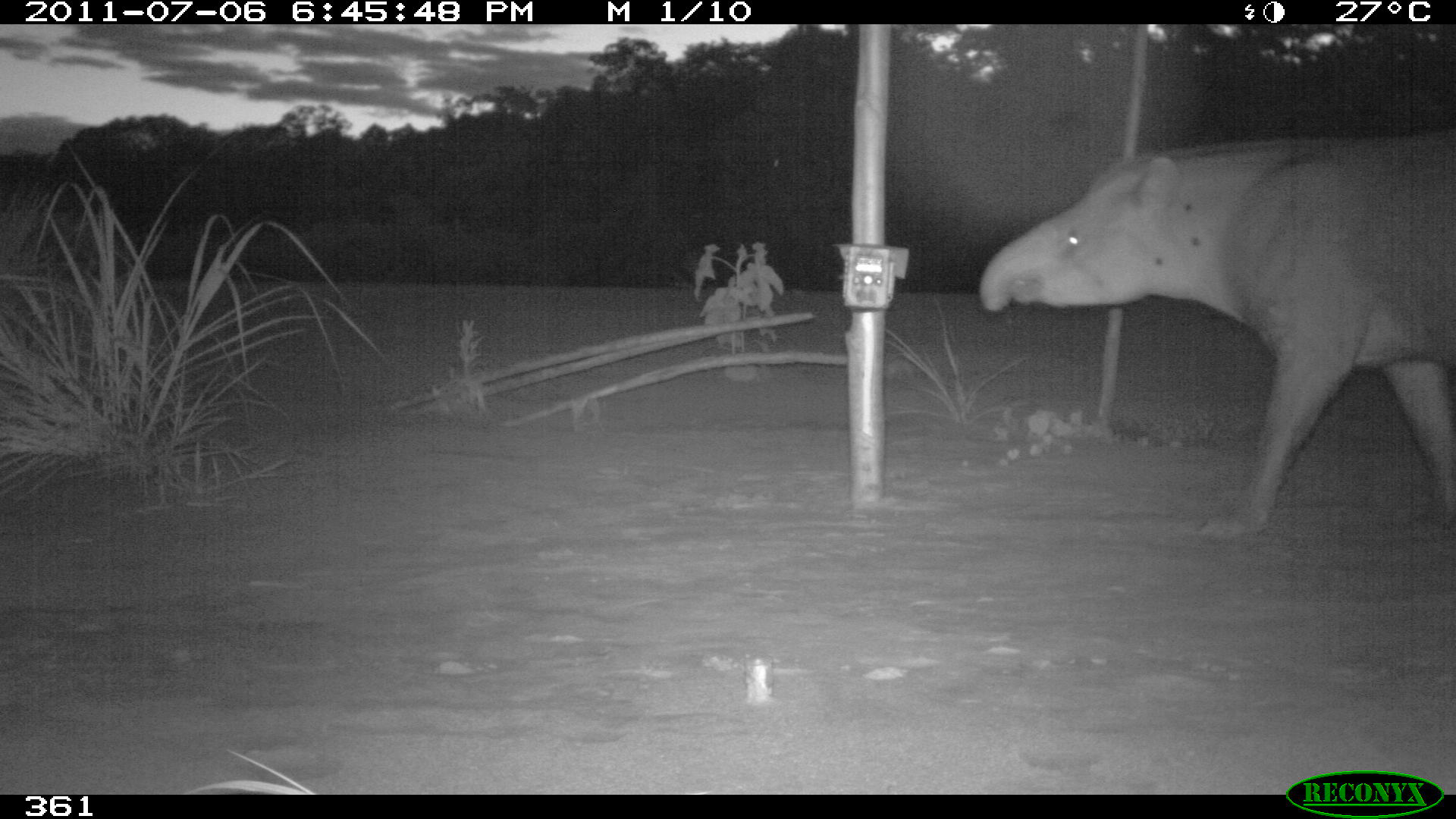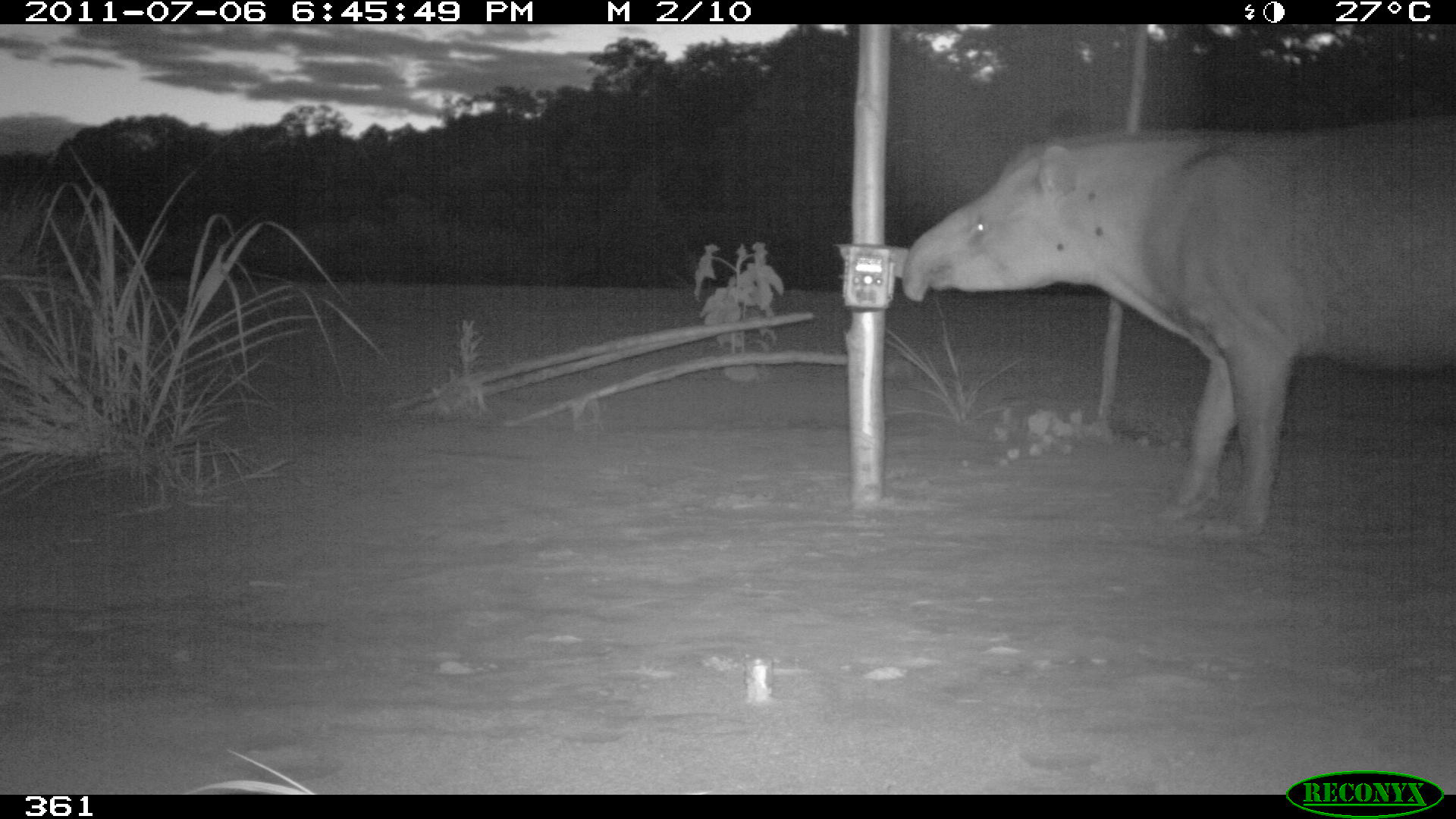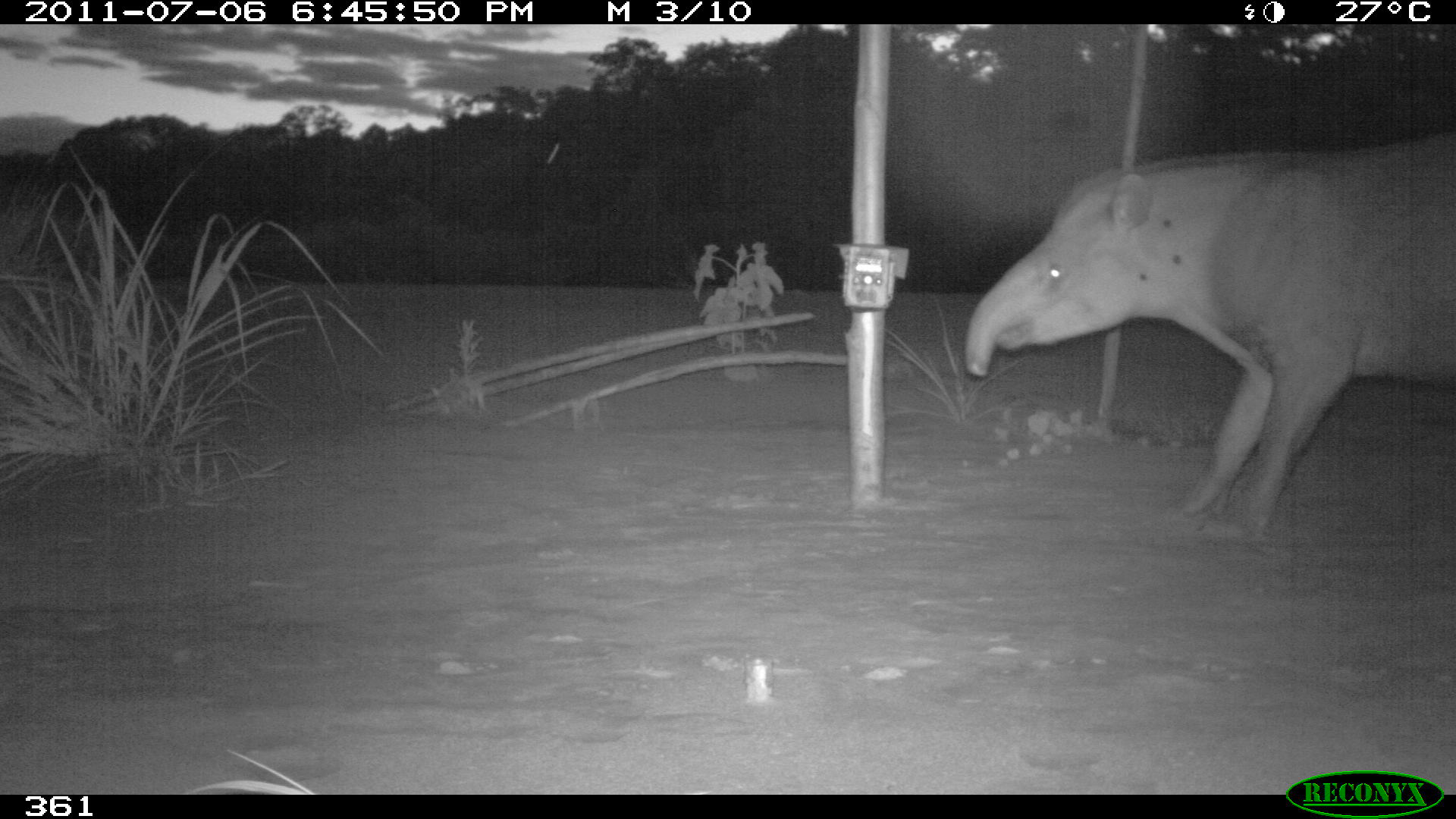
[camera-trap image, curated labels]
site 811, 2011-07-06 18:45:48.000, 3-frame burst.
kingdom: Animalia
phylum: Chordata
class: Mammalia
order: Perissodactyla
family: Tapiridae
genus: Tapirus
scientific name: Tapirus terrestris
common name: south american tapir